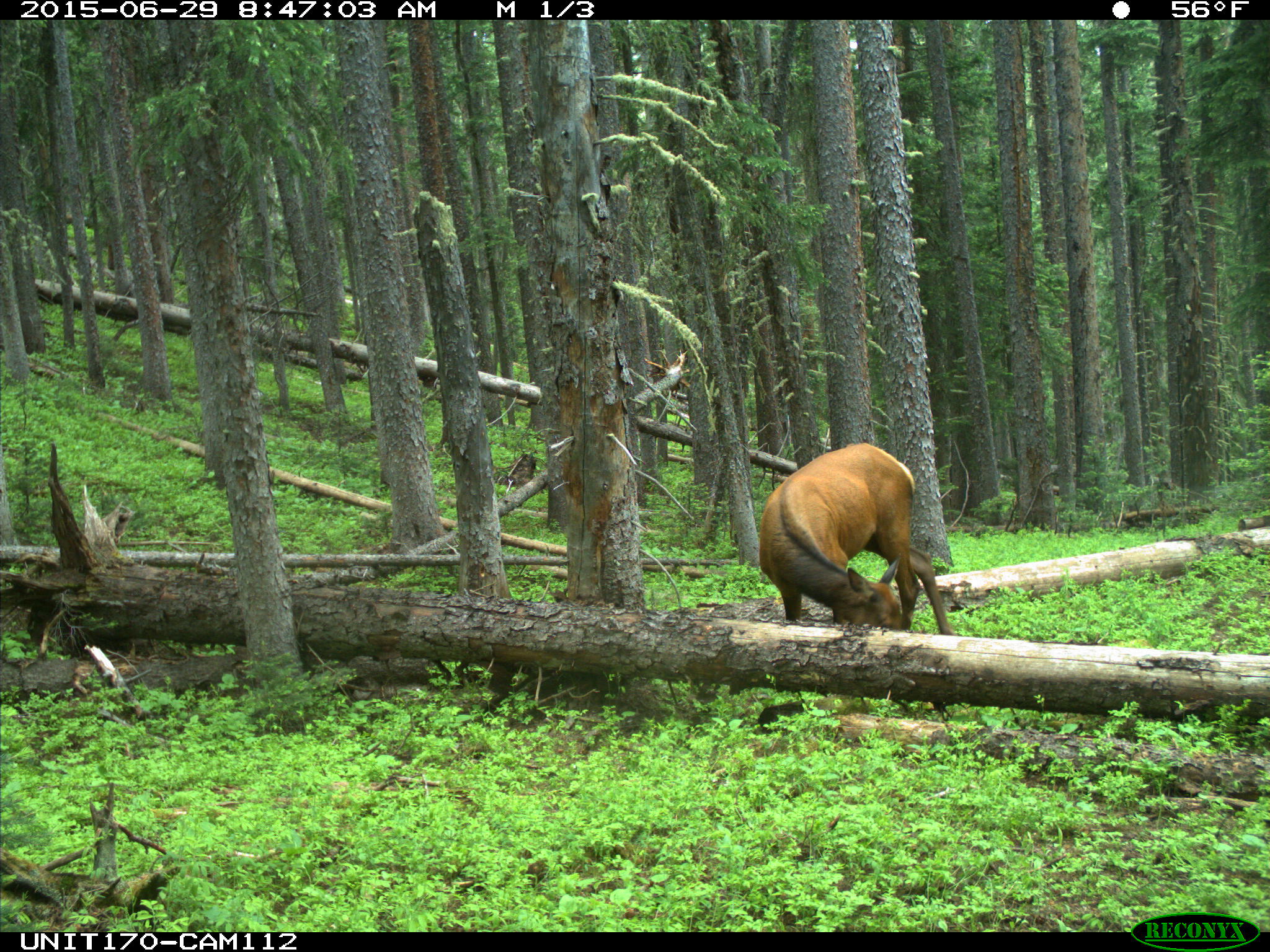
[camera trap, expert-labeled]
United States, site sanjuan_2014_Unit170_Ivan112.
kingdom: Animalia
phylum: Chordata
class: Mammalia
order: Artiodactyla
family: Cervidae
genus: Cervus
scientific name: Cervus elaphus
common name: red deer